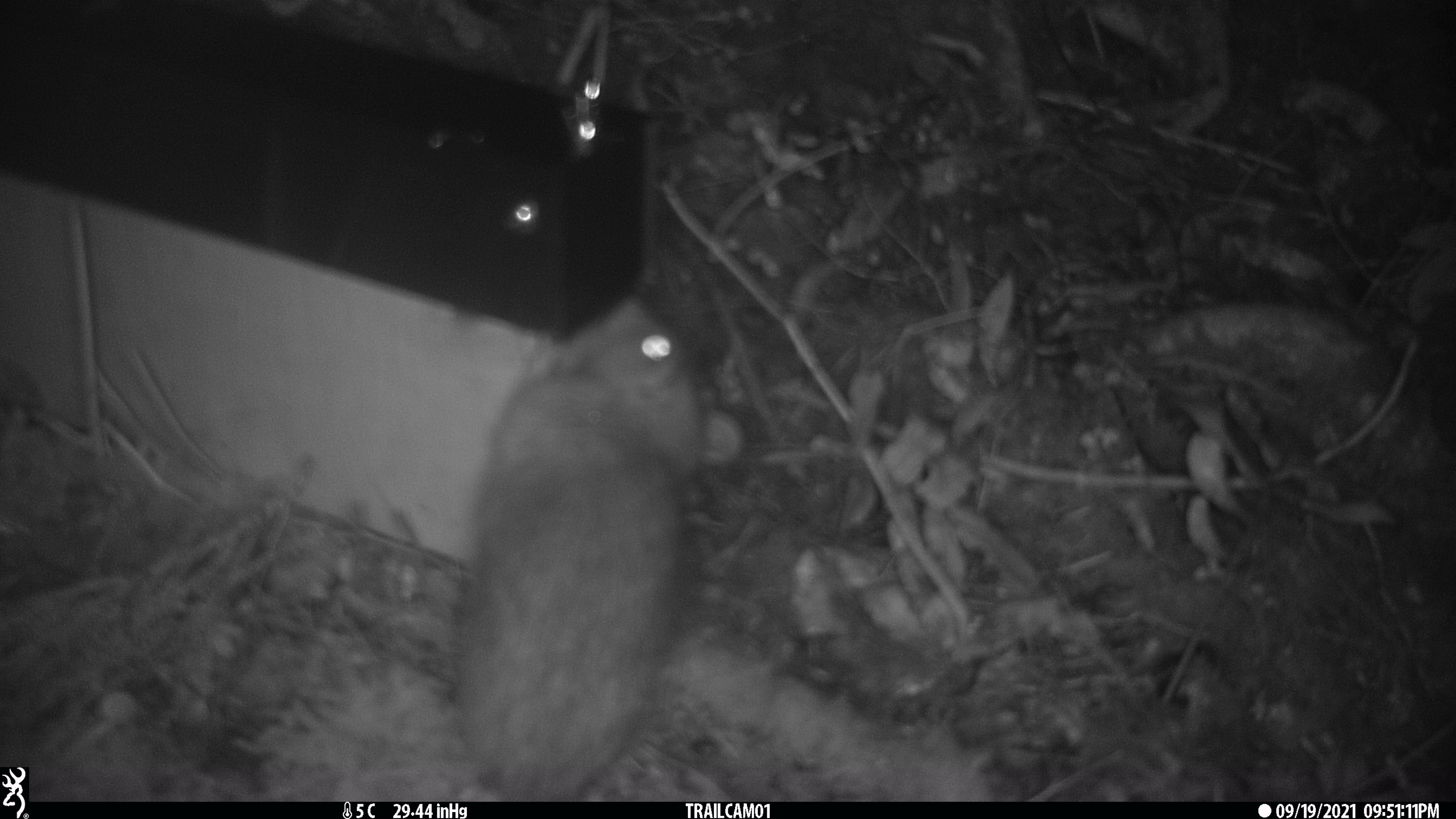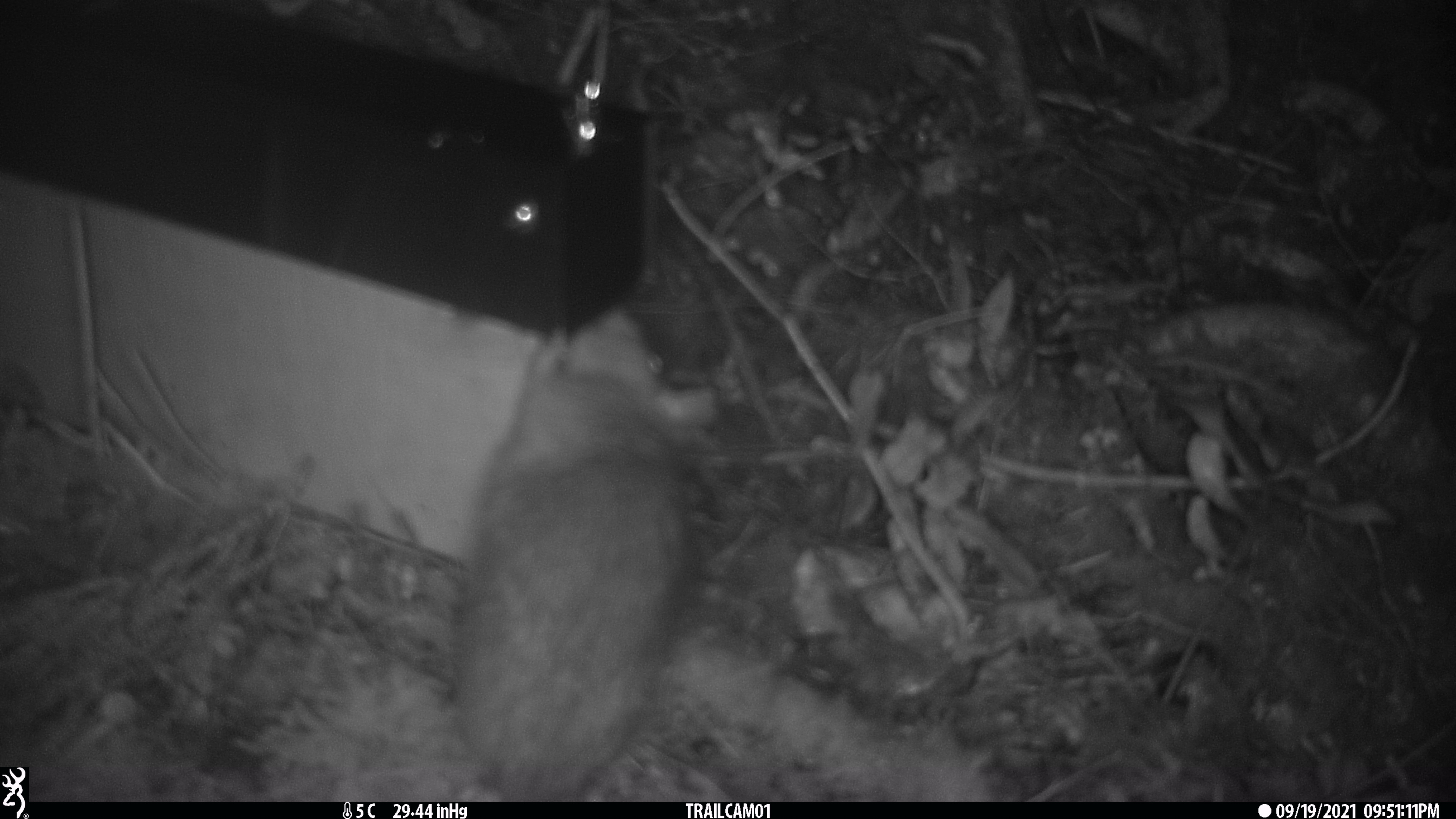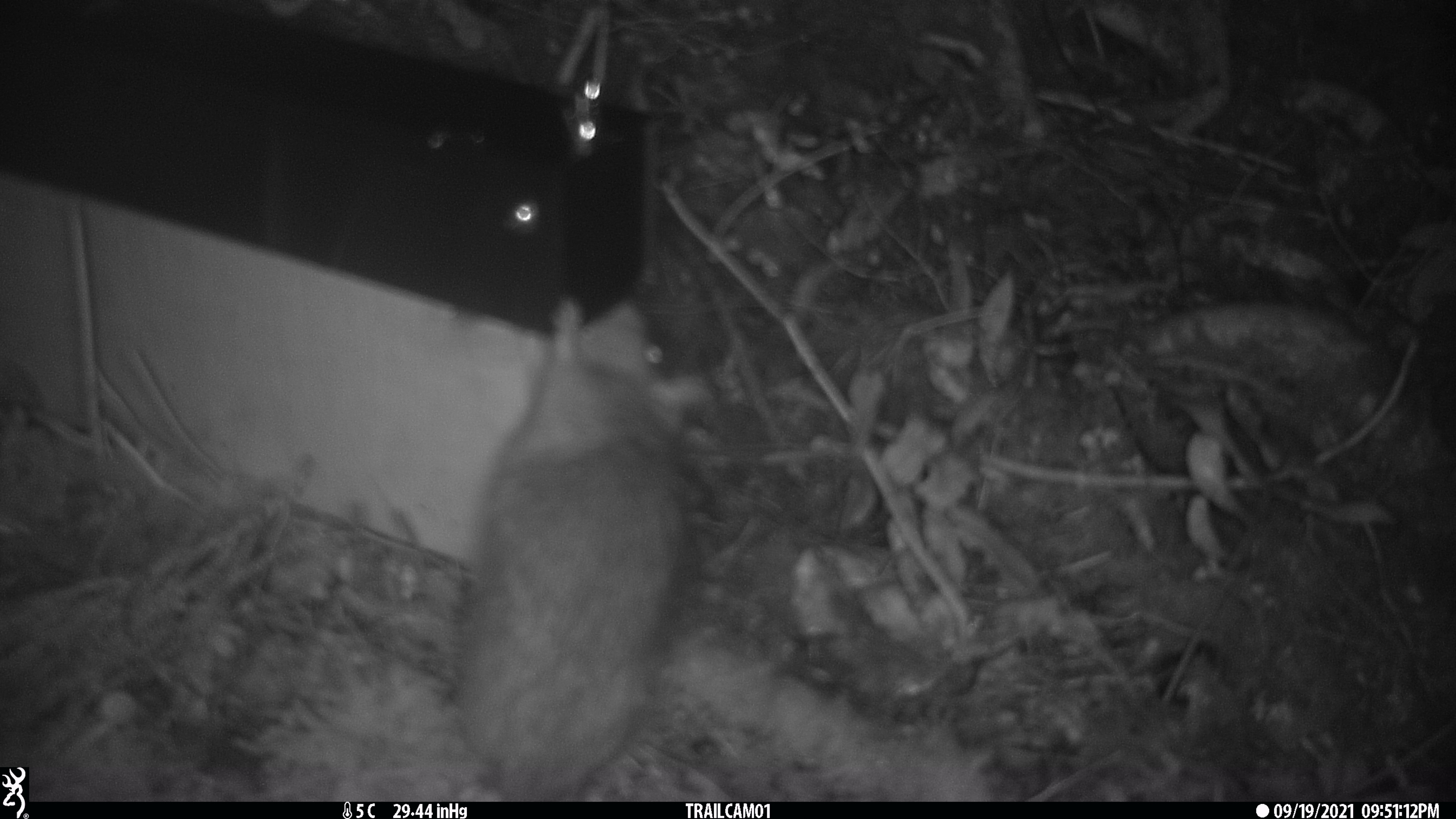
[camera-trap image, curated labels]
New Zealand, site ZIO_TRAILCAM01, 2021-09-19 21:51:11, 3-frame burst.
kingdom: Animalia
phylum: Chordata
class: Mammalia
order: Rodentia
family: Muridae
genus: Rattus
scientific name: Rattus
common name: rat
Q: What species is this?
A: Rat (Rattus).